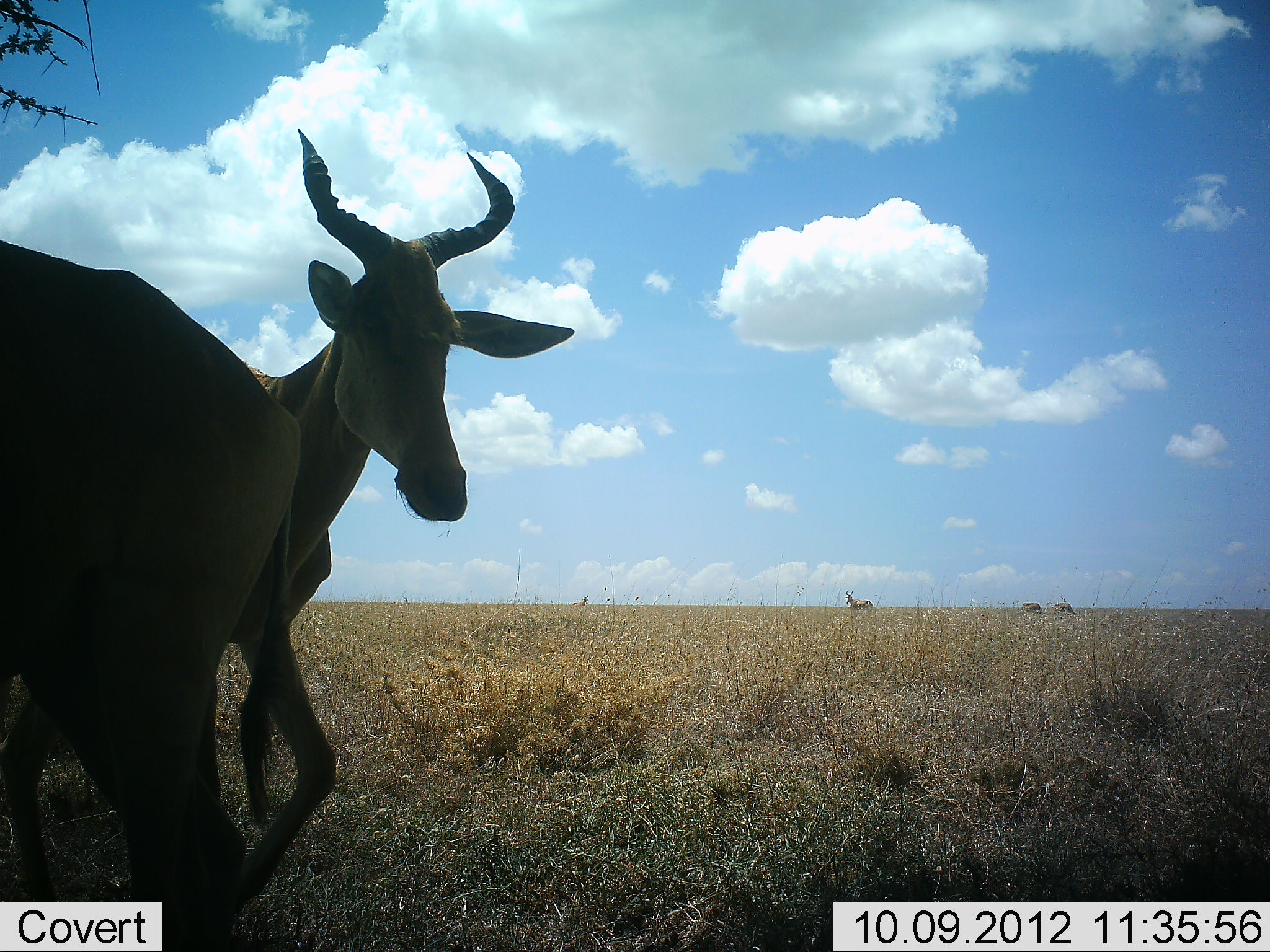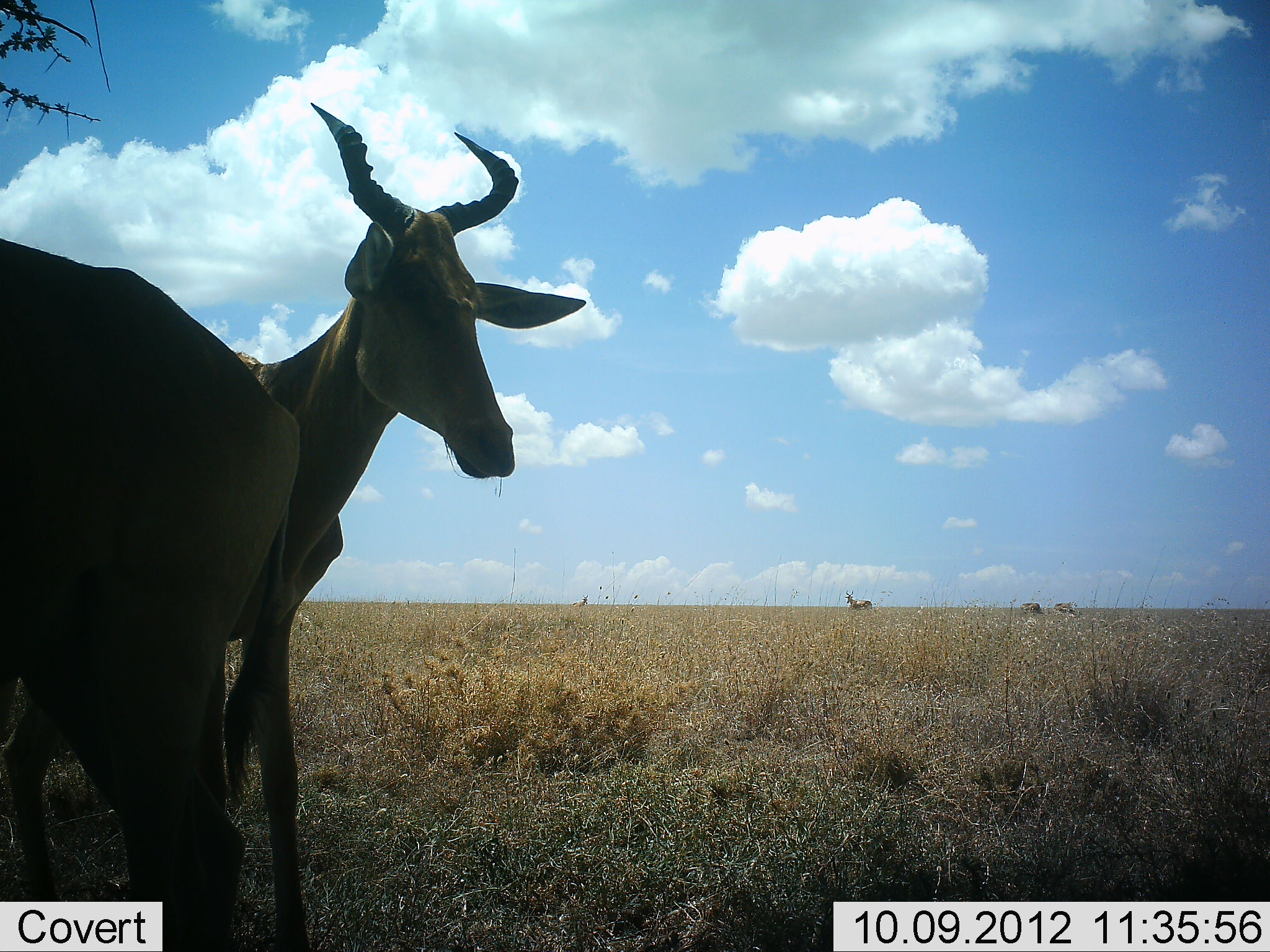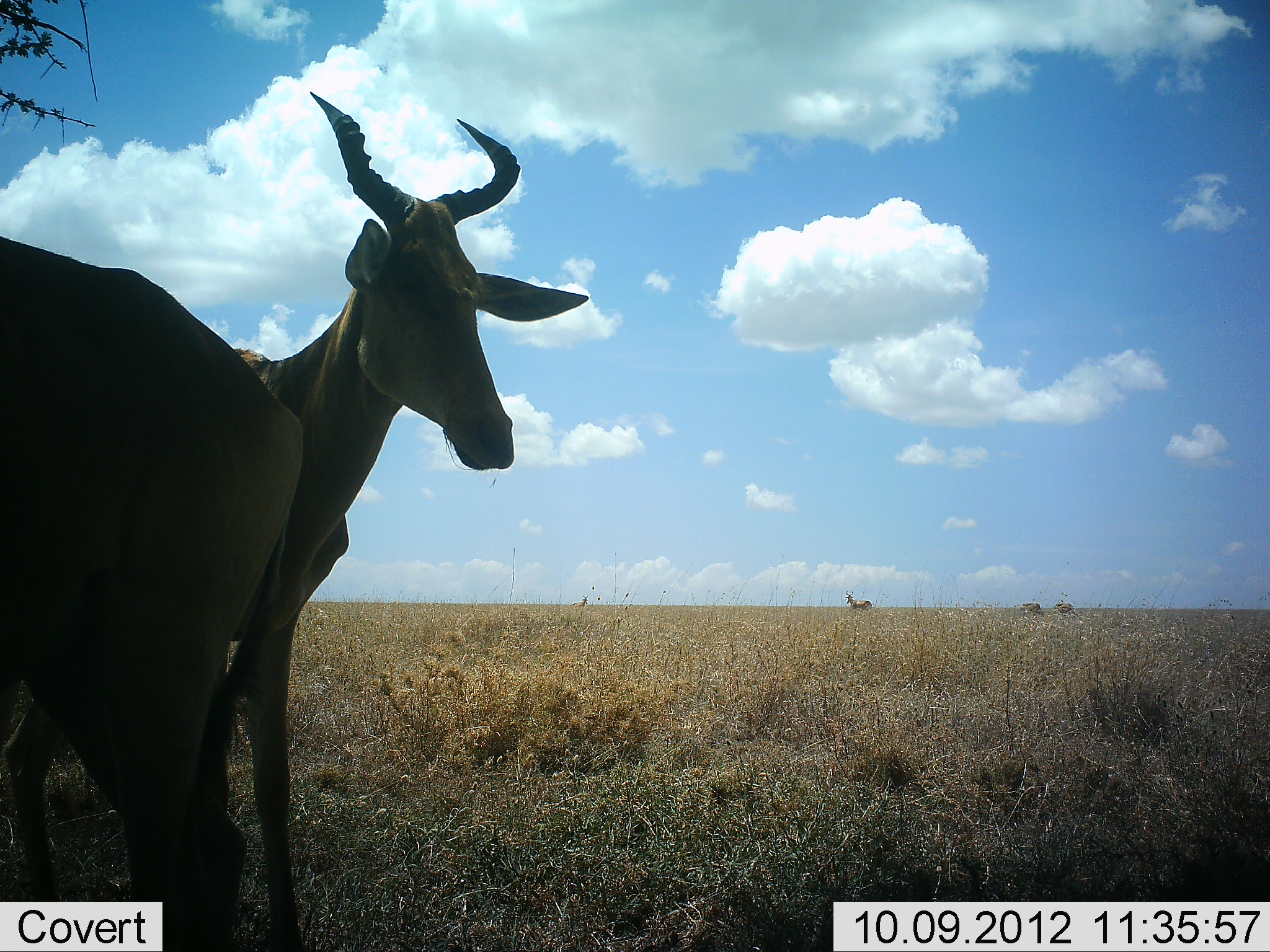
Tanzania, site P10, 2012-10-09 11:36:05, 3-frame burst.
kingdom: Animalia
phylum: Chordata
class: Mammalia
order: Artiodactyla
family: Bovidae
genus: Alcelaphus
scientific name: Alcelaphus buselaphus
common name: hartebeest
Hartebeest (Alcelaphus buselaphus), count 3. Behavior (volunteer vote fractions): standing 100%, resting 0%, moving 0%, interacting 0%. Young present (vote fraction): 0%. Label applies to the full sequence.